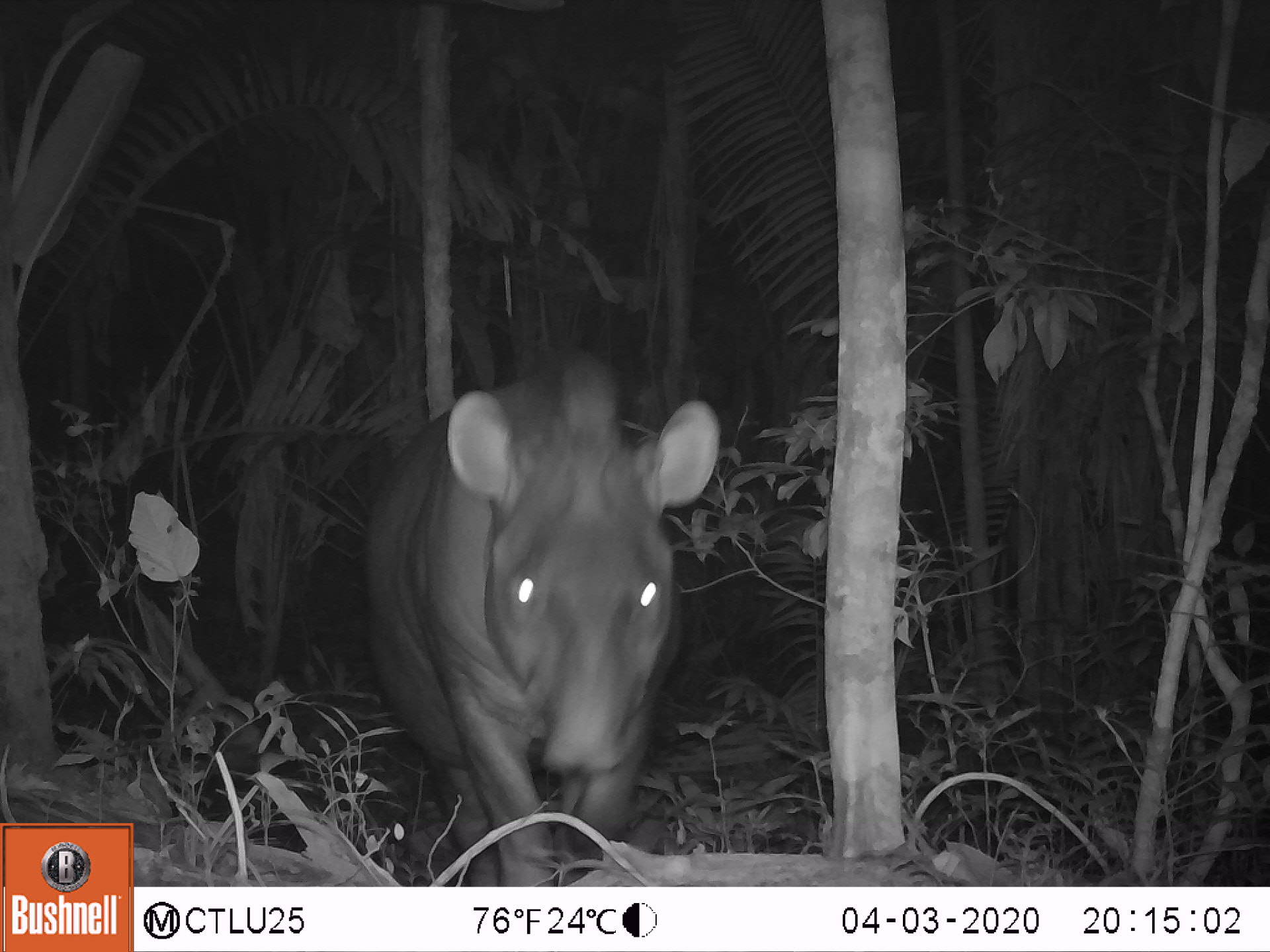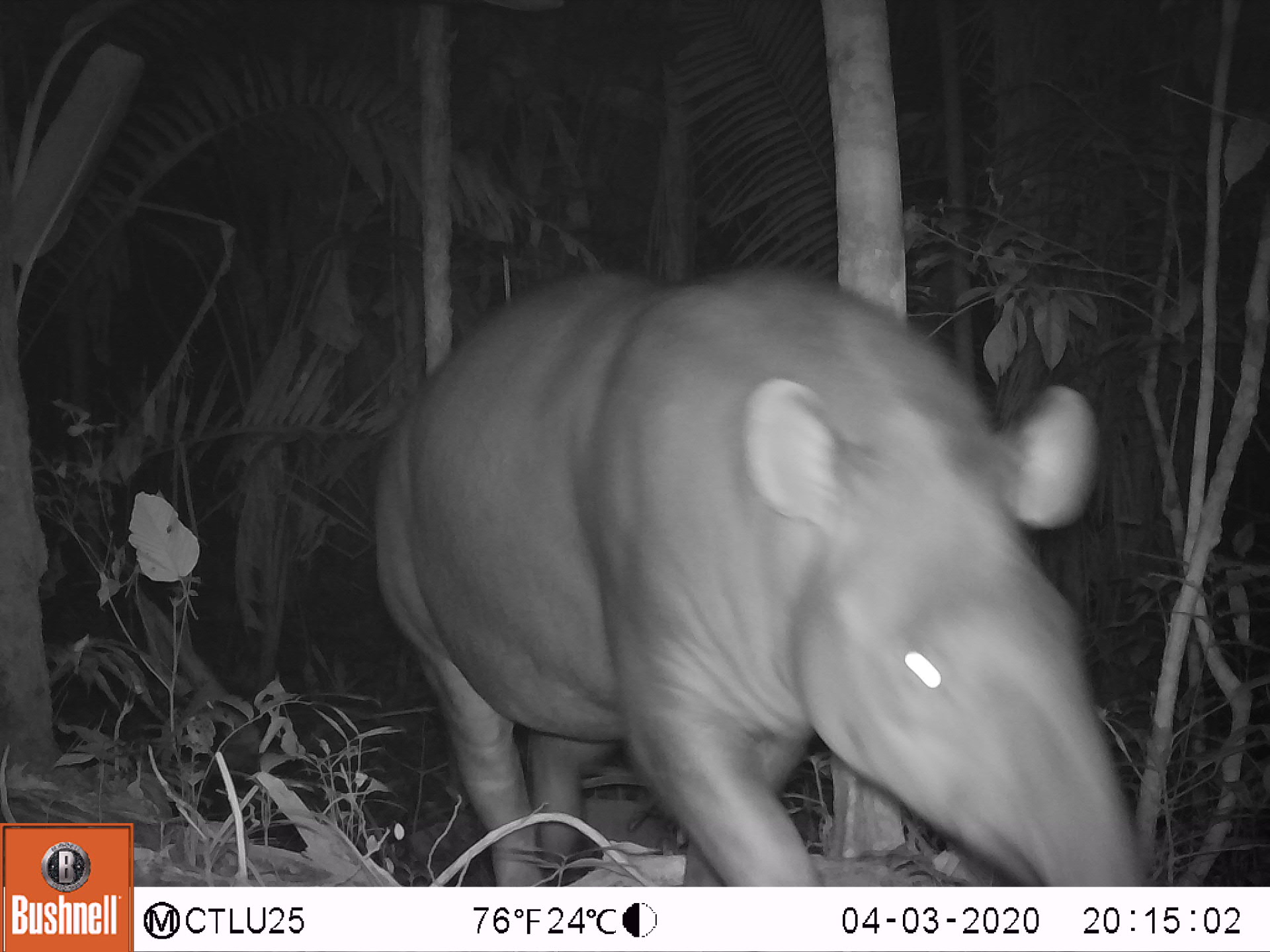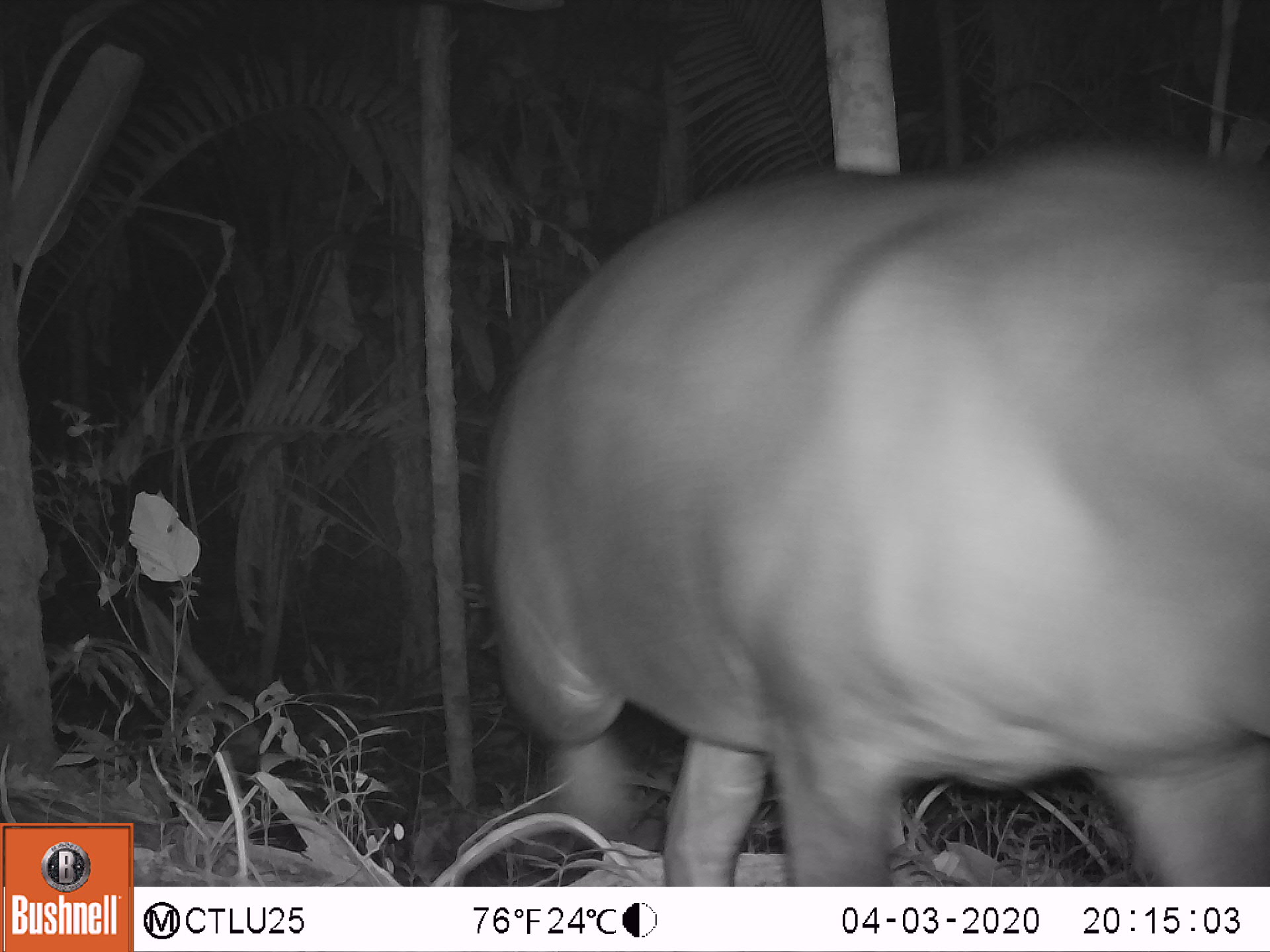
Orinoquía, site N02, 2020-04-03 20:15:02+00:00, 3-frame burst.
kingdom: Animalia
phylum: Chordata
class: Mammalia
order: Perissodactyla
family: Tapiridae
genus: Tapirus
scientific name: Tapirus terrestris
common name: lowland tapir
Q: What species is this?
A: Lowland tapir (Tapirus terrestris).